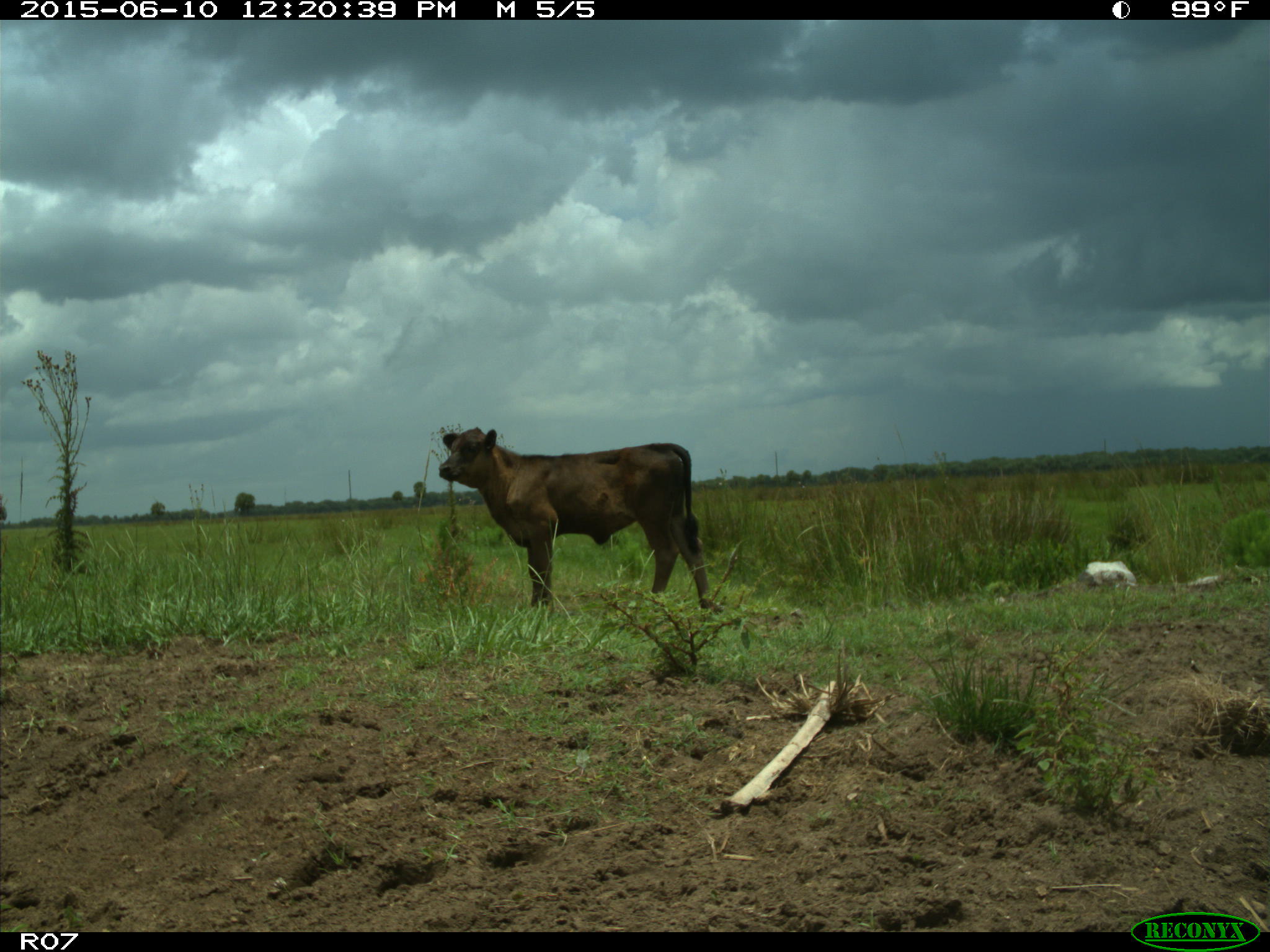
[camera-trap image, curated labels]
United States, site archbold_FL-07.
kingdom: Animalia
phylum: Chordata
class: Mammalia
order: Artiodactyla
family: Bovidae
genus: Bos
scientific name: Bos taurus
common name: domestic cow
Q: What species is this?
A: Bos taurus (domestic cow).